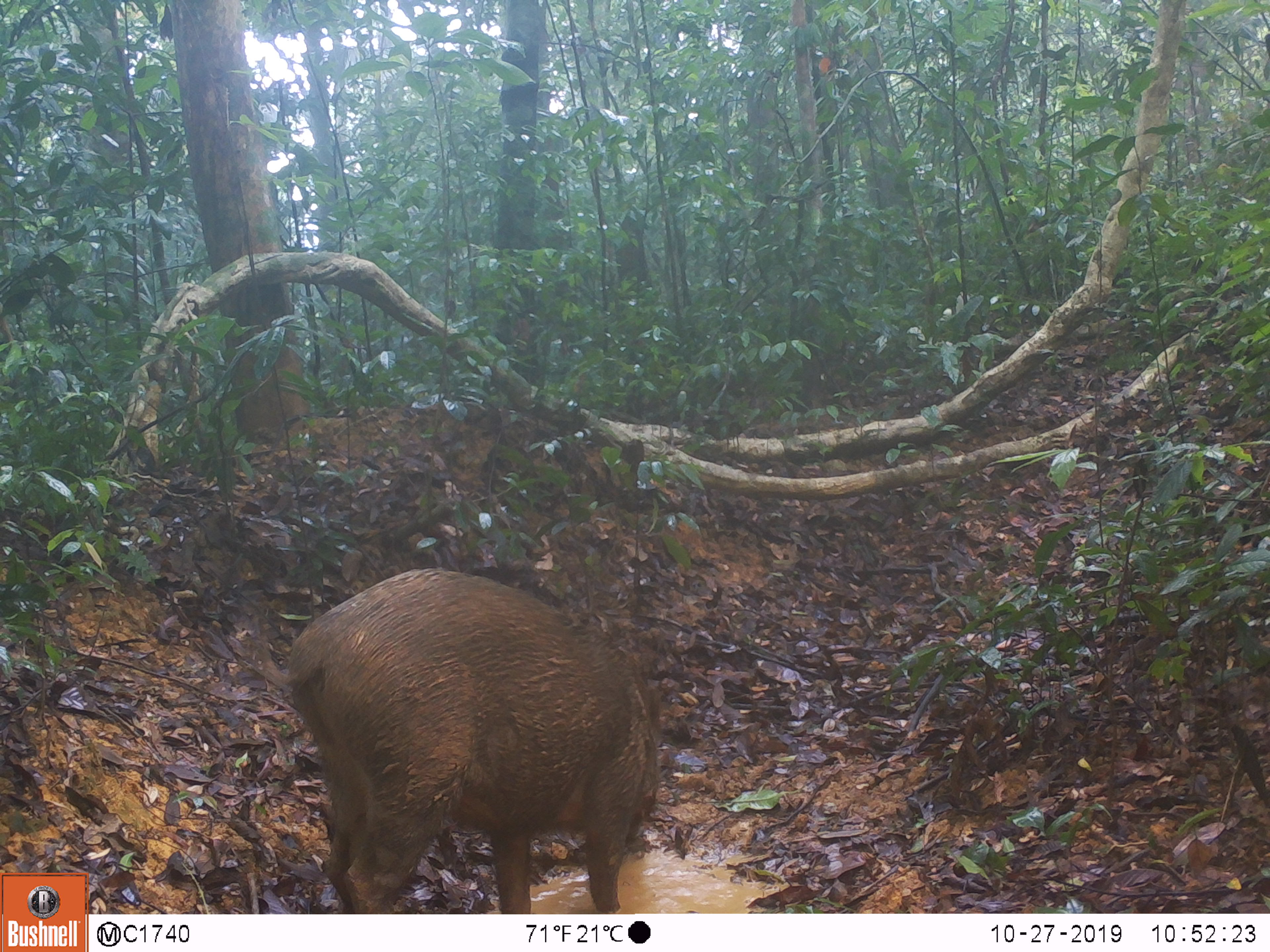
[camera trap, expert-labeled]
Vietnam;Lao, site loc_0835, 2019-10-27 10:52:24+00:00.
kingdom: Animalia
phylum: Chordata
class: Mammalia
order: Artiodactyla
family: Suidae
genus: Sus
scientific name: Sus scrofa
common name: eurasian wild pig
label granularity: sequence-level